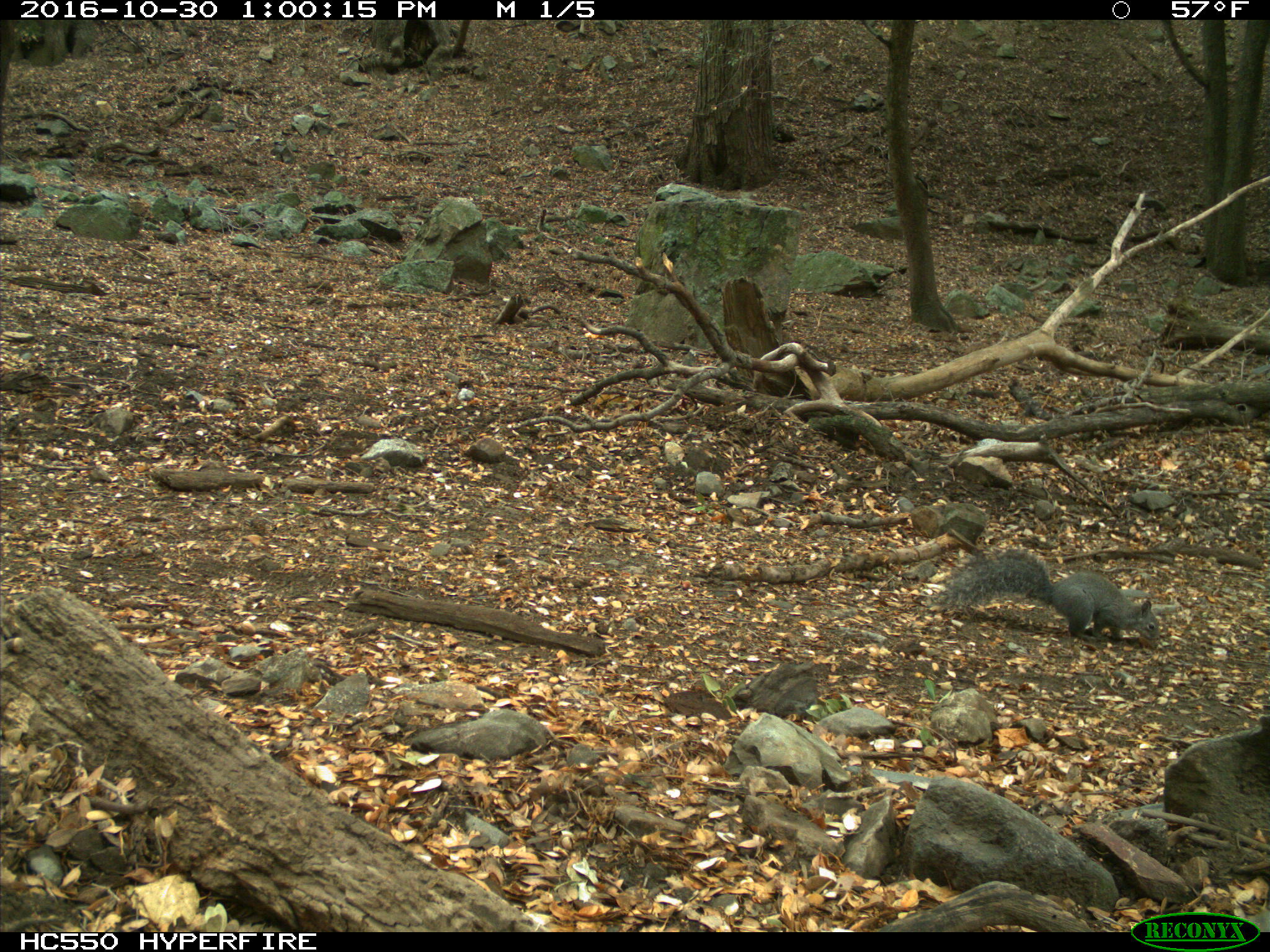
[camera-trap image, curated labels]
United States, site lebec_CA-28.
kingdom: Animalia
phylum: Chordata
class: Mammalia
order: Rodentia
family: Sciuridae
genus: Sciurus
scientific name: Sciurus carolinensis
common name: eastern gray squirrel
Sciurus carolinensis (eastern gray squirrel).